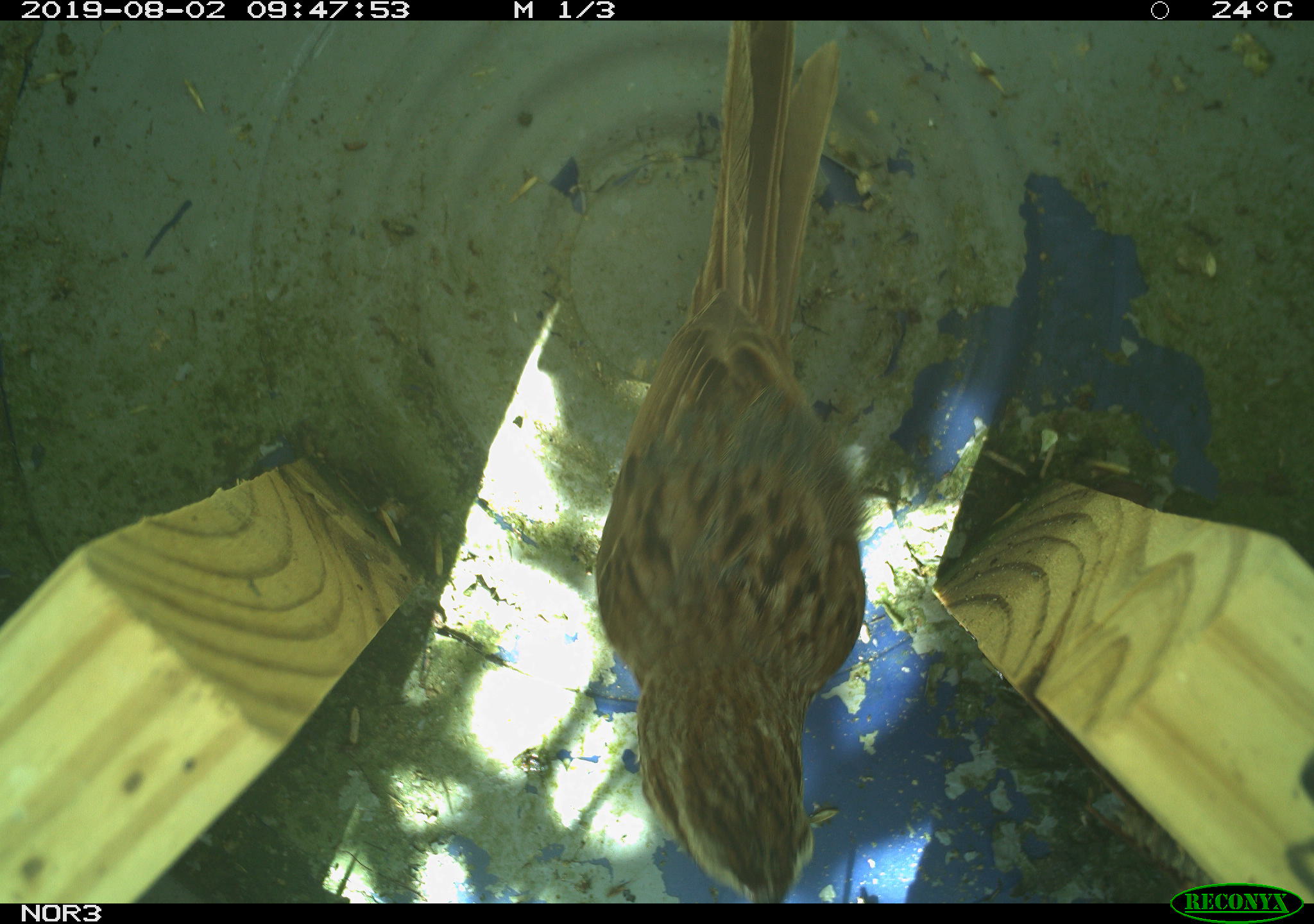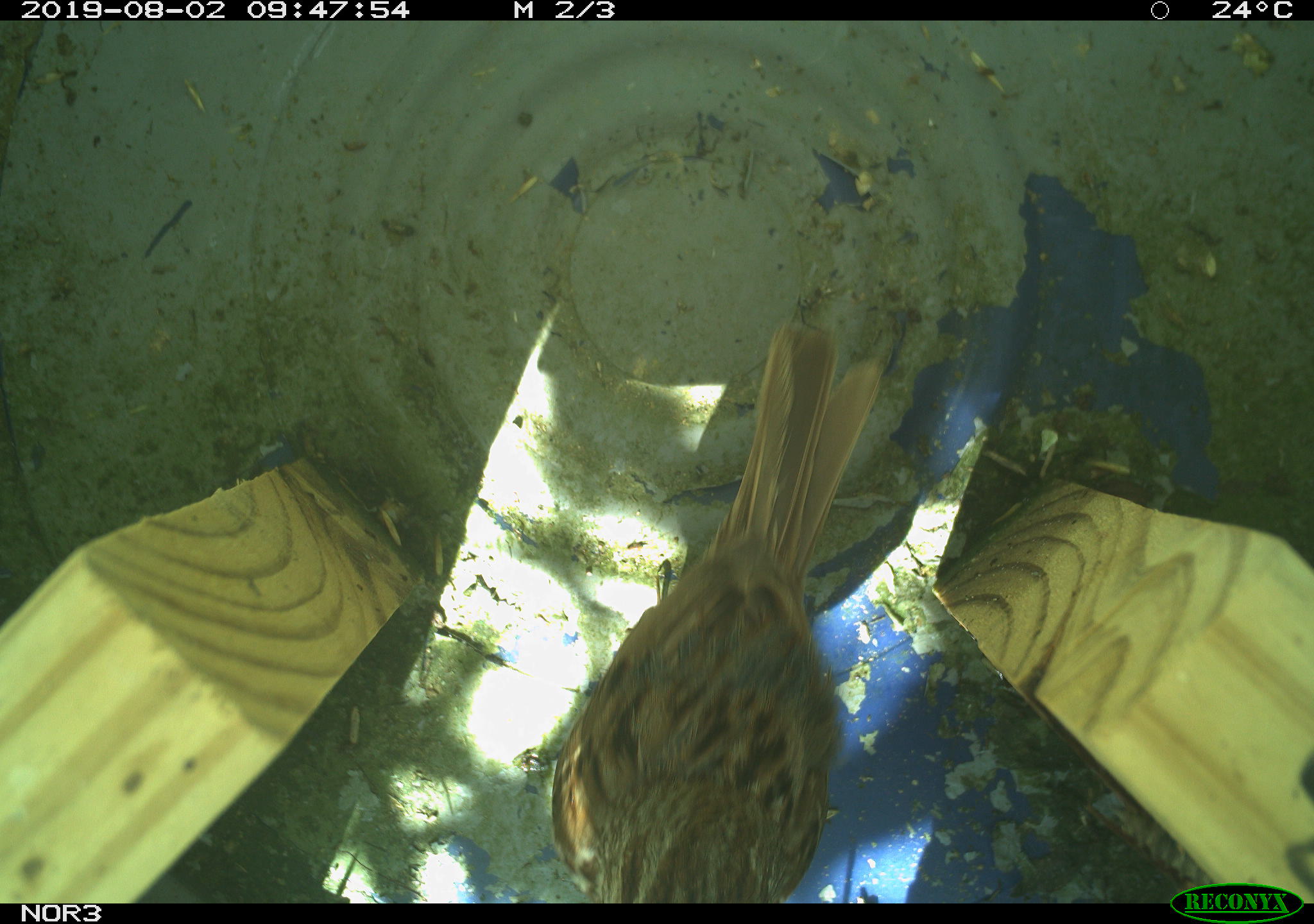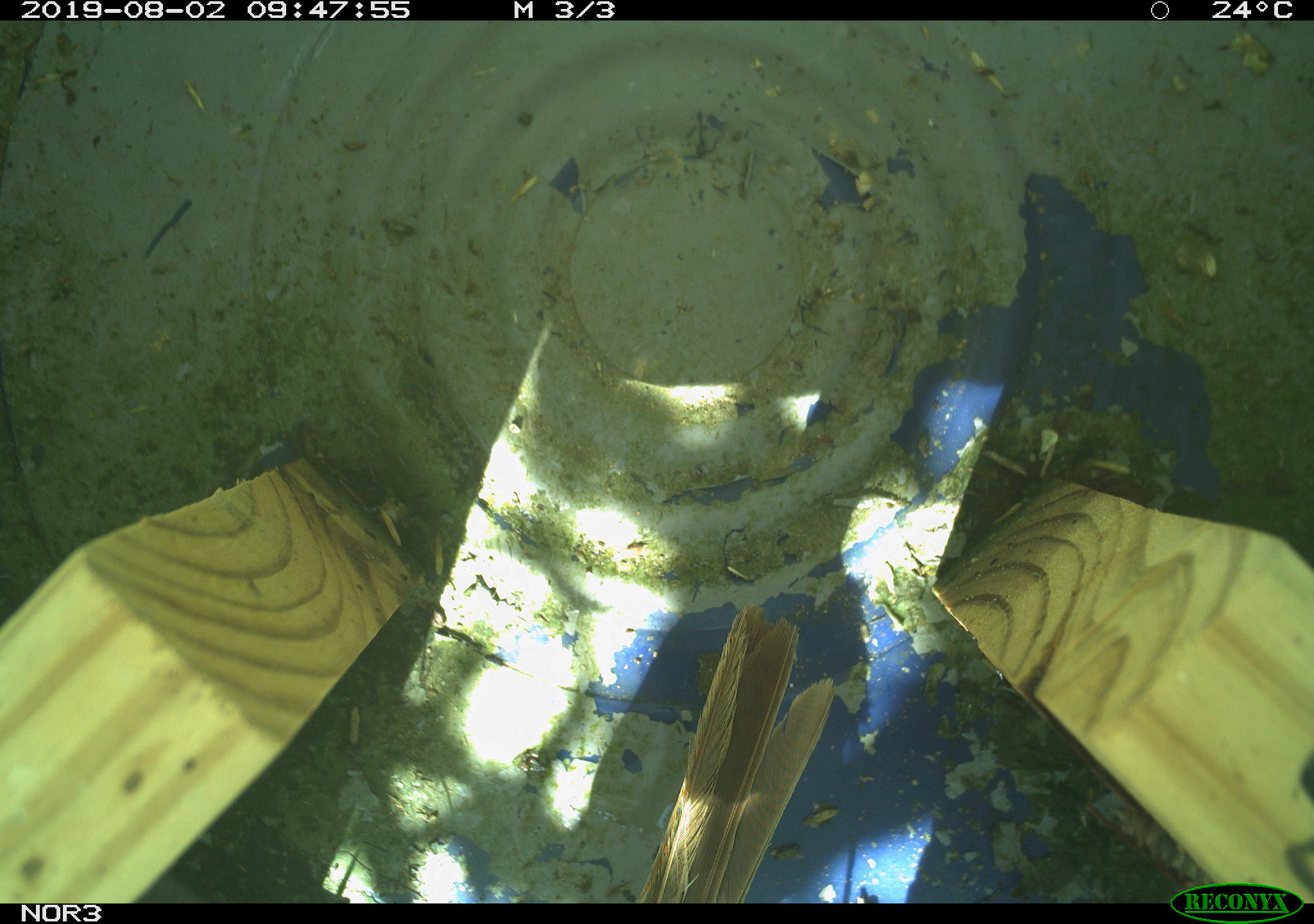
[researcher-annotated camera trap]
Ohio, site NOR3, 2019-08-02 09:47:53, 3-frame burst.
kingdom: Animalia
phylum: Chordata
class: Aves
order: Passeriformes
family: Passerellidae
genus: Melospiza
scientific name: Melospiza melodia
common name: song sparrow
Song sparrow (Melospiza melodia).